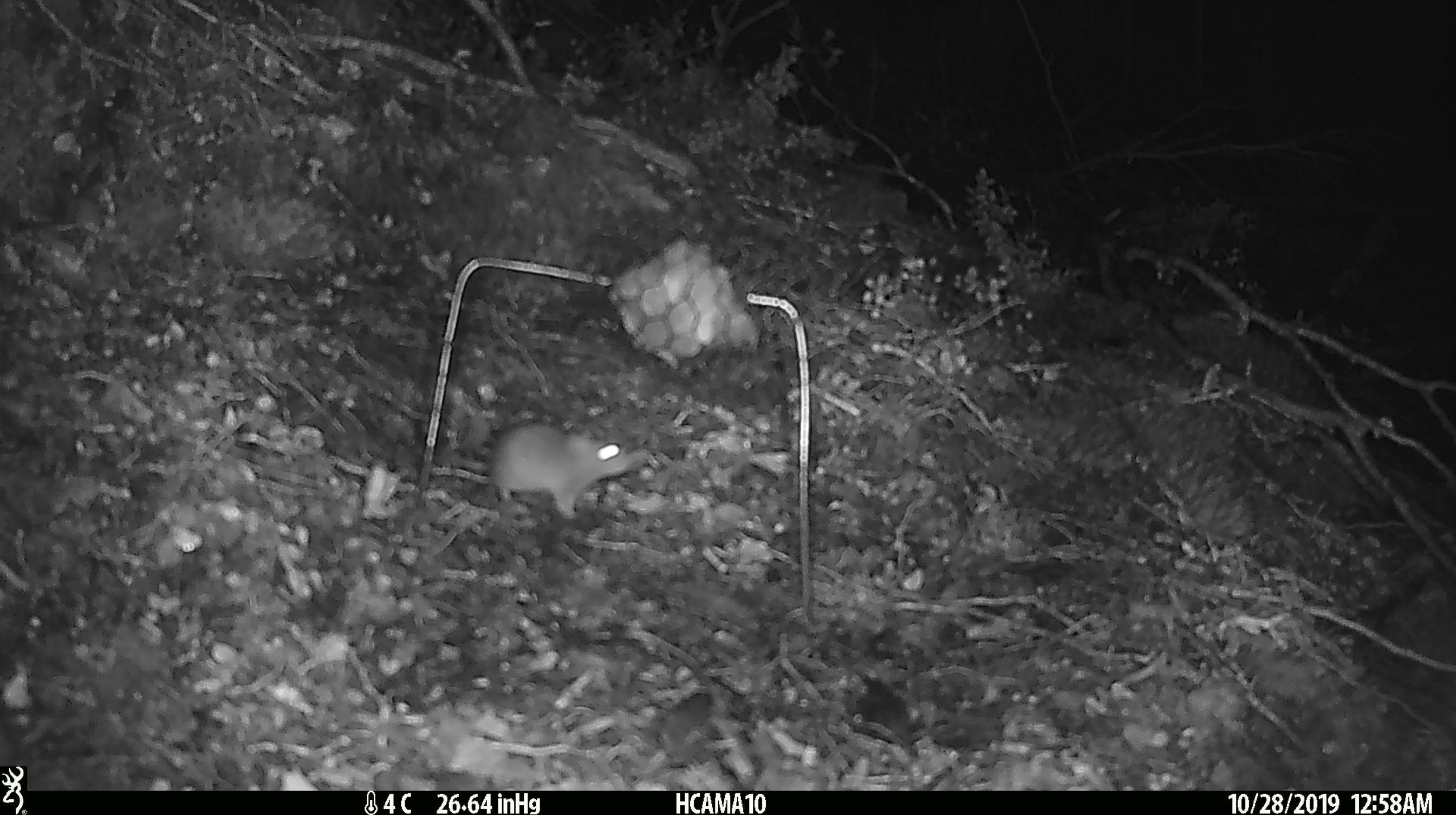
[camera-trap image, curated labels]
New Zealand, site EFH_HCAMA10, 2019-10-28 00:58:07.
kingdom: Animalia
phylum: Chordata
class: Mammalia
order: Rodentia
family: Muridae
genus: Mus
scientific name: Mus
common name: mouse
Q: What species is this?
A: Mouse (Mus).